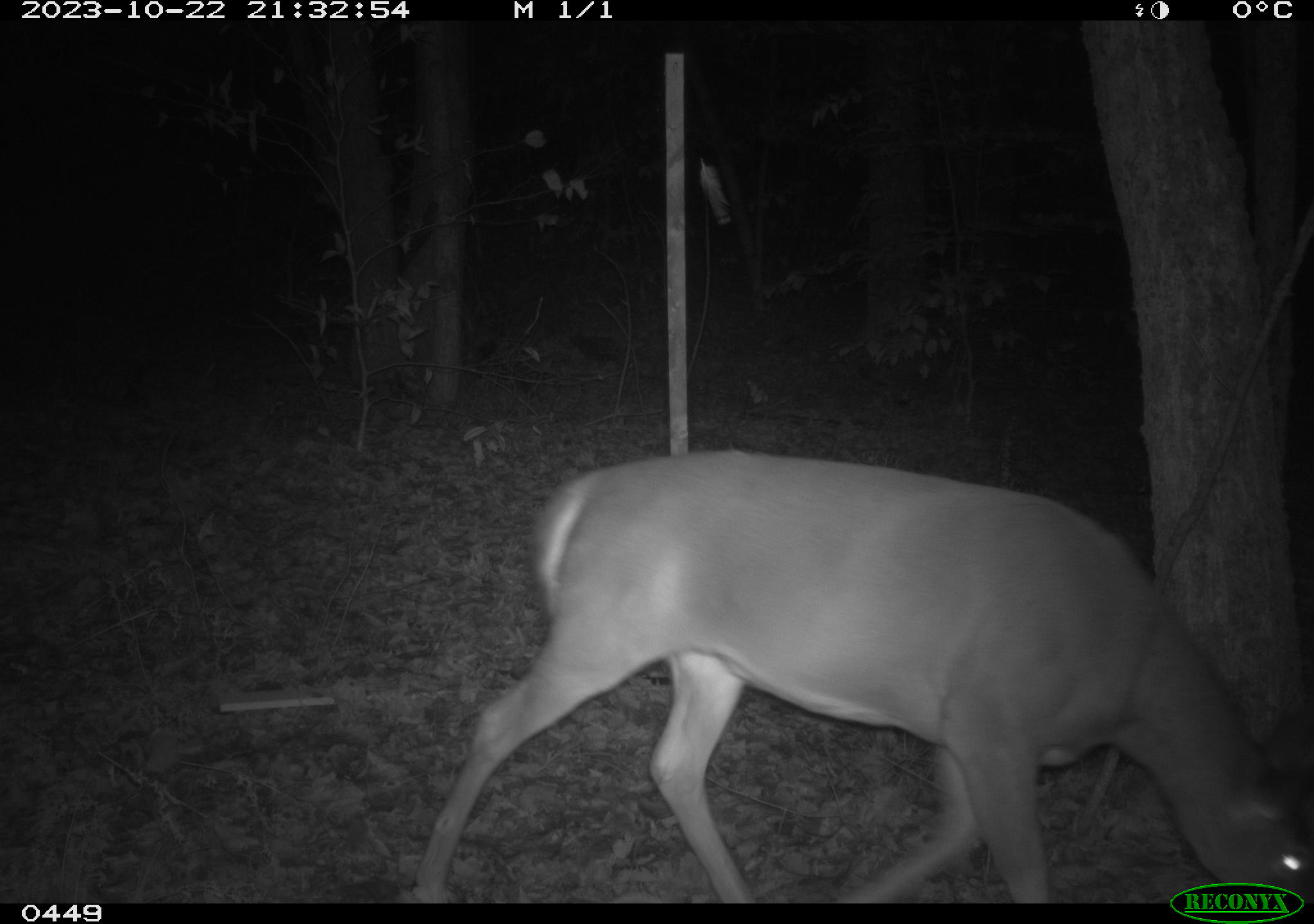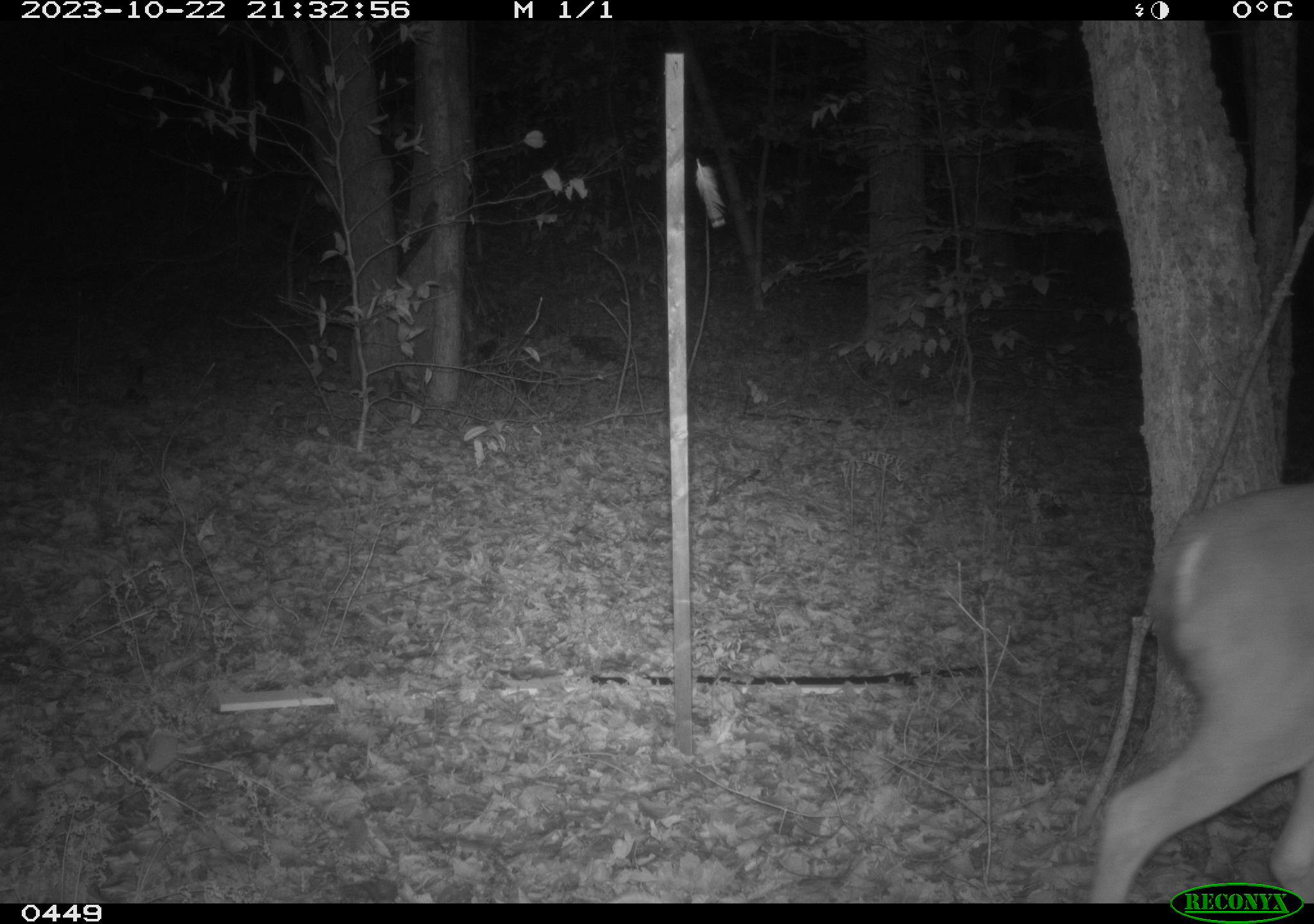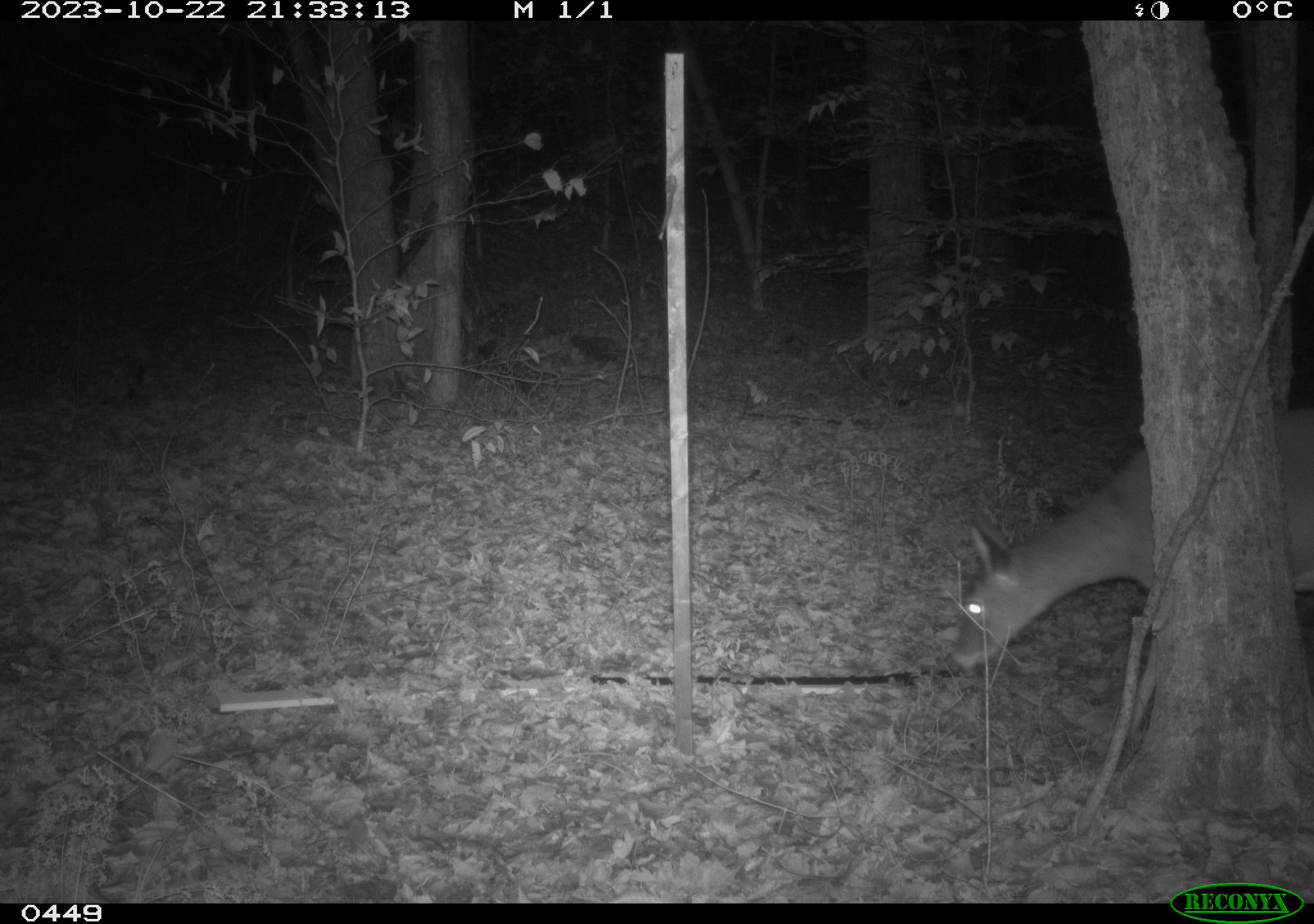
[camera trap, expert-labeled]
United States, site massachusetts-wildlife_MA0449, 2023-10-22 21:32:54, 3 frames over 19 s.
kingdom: Animalia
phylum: Chordata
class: Mammalia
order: Artiodactyla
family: Cervidae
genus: Odocoileus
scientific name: Odocoileus virginianus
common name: white-tailed deer